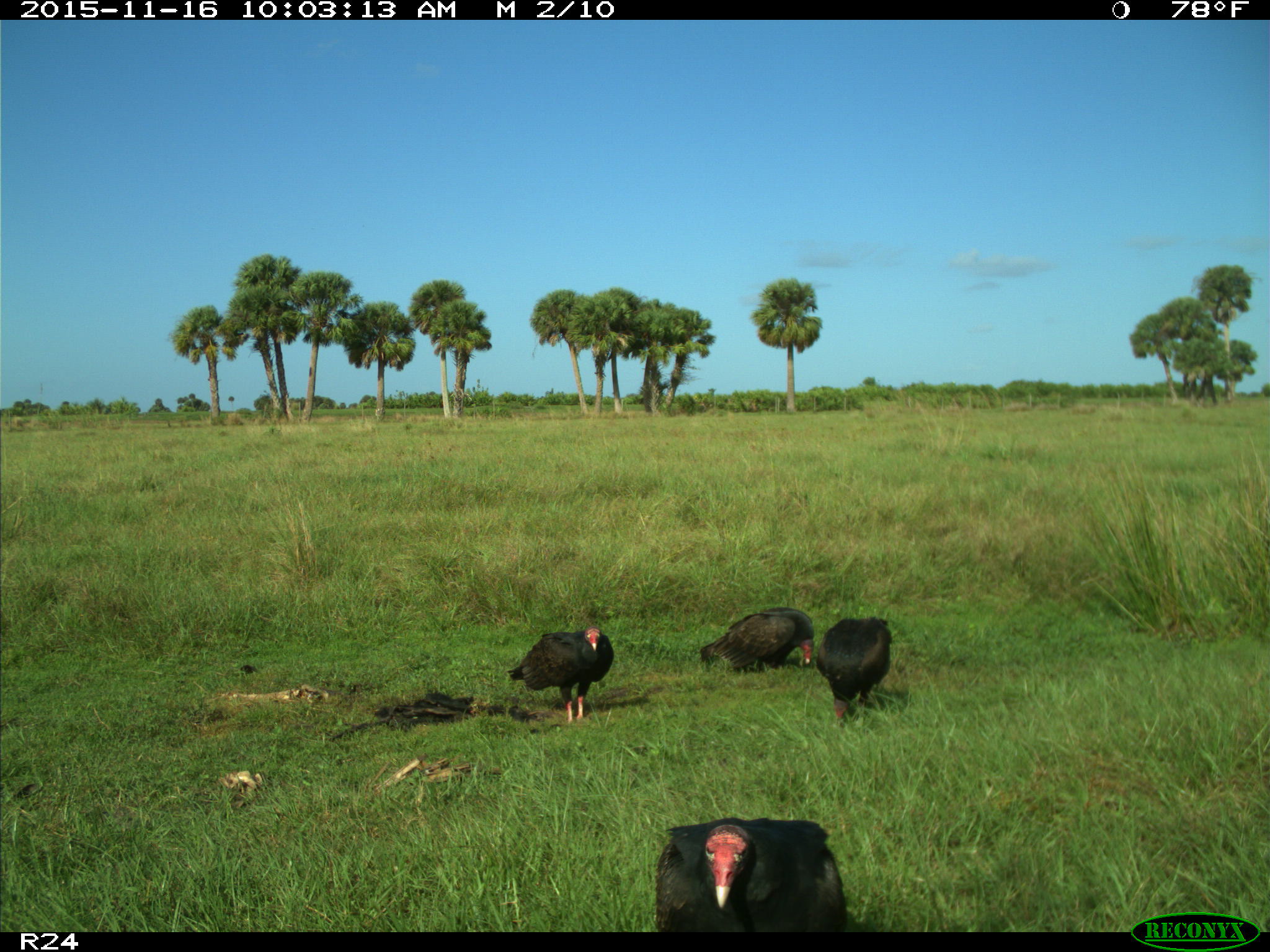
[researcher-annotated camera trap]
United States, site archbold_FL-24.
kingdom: Animalia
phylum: Chordata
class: Aves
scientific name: Aves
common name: birds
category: unidentified bird